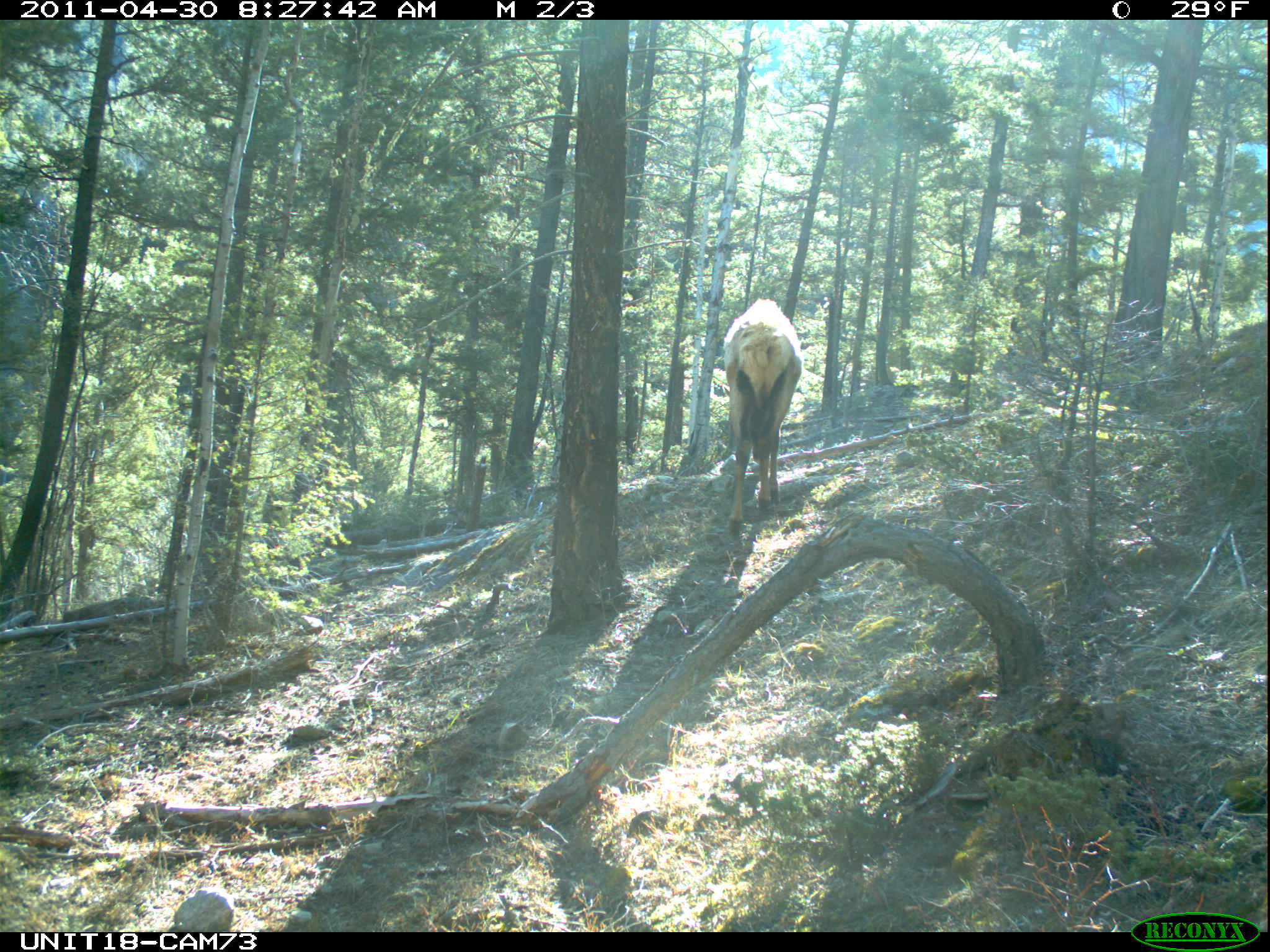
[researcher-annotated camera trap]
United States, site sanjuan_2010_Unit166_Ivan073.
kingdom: Animalia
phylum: Chordata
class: Mammalia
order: Artiodactyla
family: Cervidae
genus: Cervus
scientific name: Cervus elaphus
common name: red deer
Cervus elaphus (red deer).